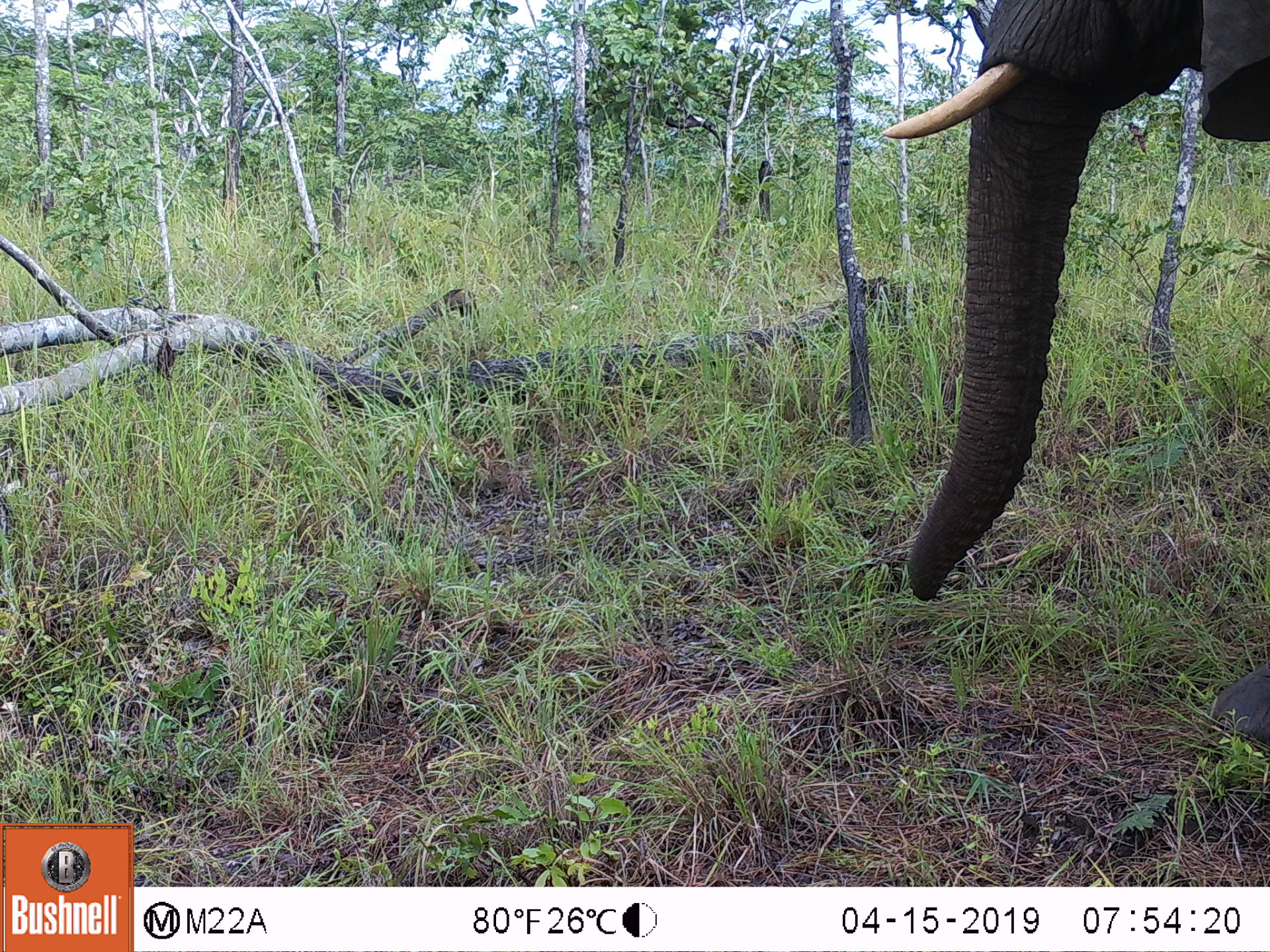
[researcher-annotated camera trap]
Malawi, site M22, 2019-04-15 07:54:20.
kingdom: Animalia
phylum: Chordata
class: Mammalia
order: Proboscidea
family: Elephantidae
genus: Loxodonta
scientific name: Loxodonta africana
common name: african savanna elephant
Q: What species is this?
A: African savanna elephant (Loxodonta africana).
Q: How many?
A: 1.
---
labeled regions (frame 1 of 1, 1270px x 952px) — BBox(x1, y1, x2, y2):
african savanna elephant: BBox(800, 0, 1266, 615)